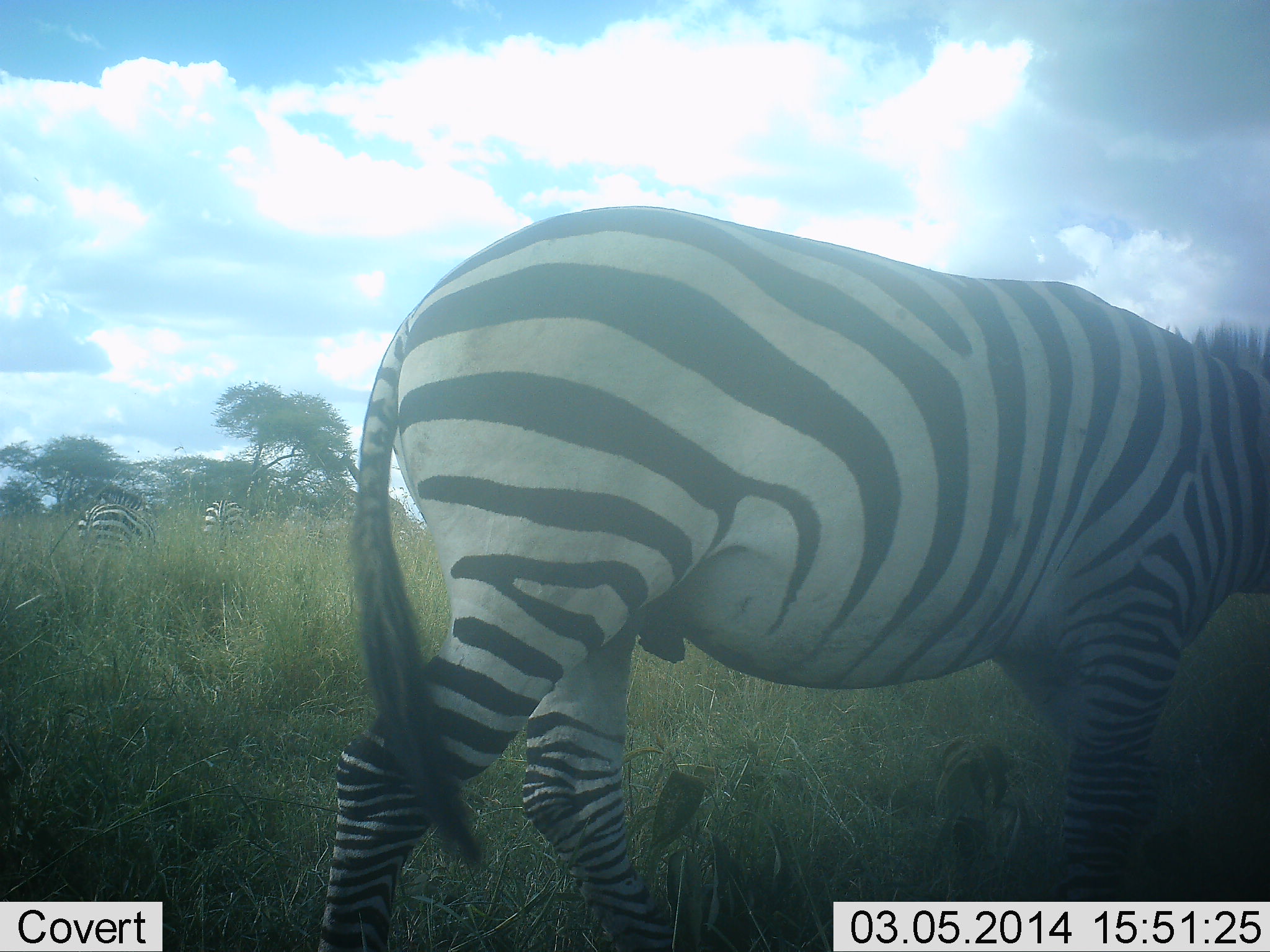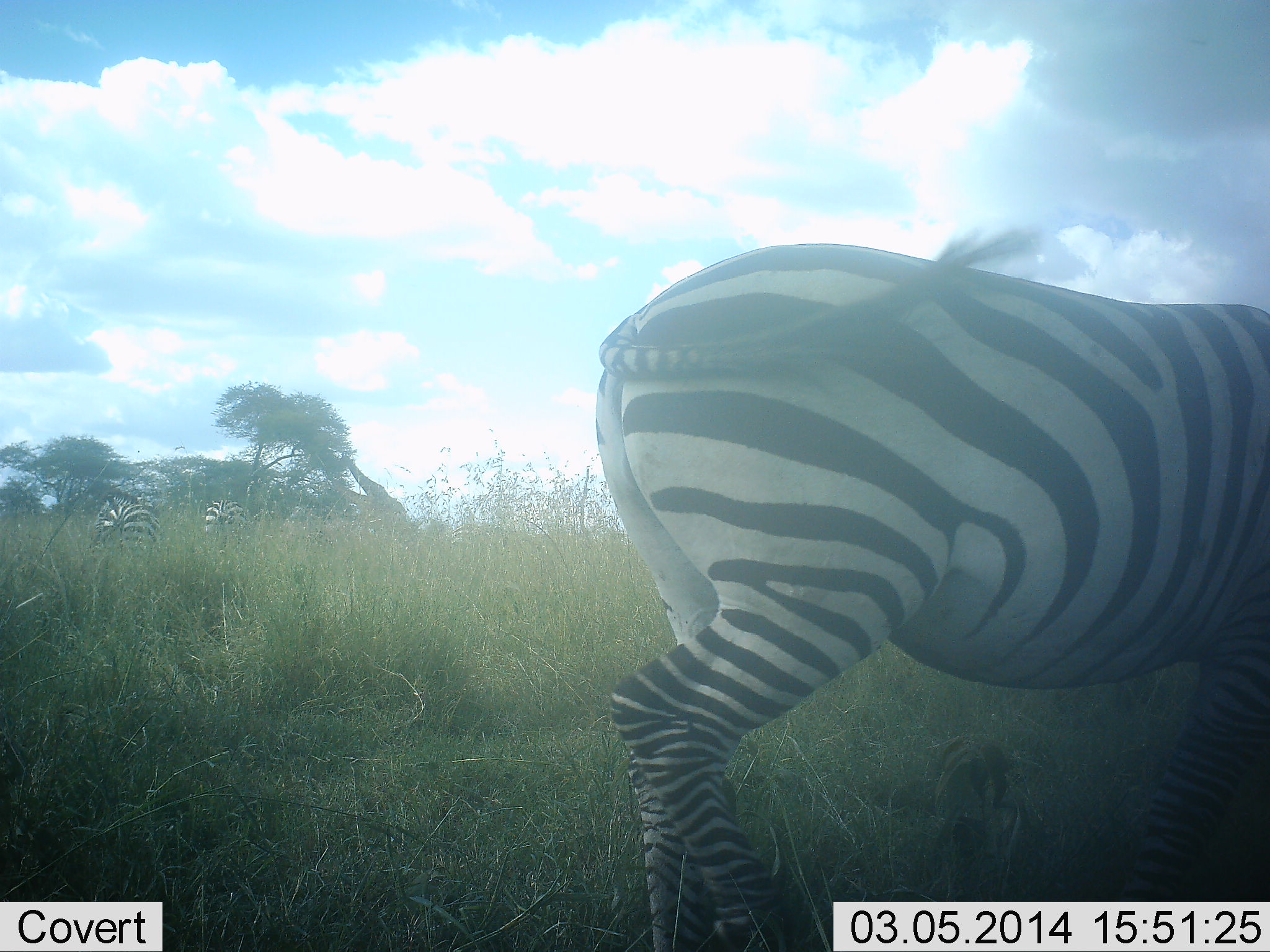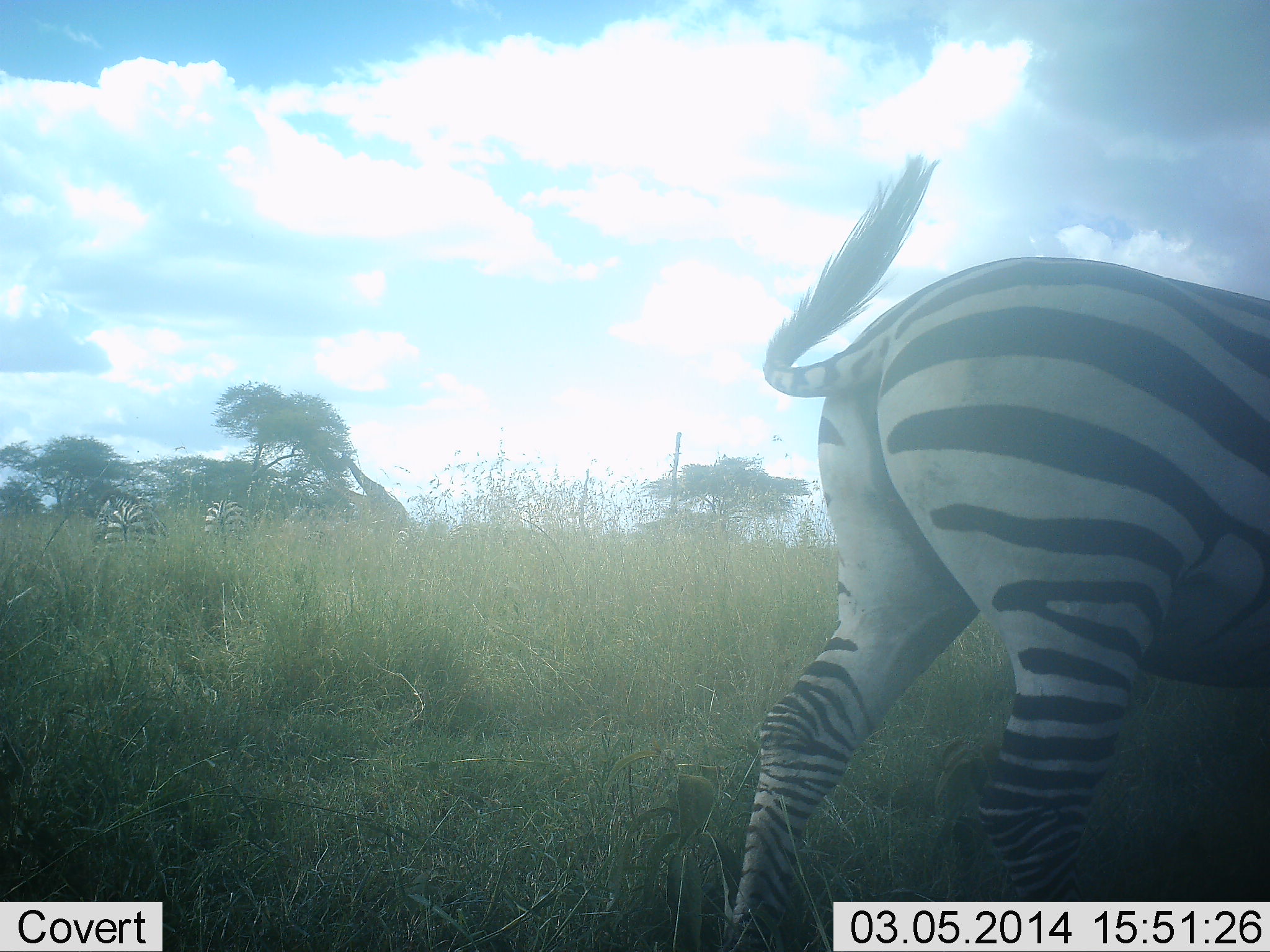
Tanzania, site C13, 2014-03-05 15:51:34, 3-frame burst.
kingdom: Animalia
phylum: Chordata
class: Mammalia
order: Perissodactyla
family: Equidae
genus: Equus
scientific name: Equus quagga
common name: plains zebra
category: zebra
Zebra (plains zebra) (Equus quagga), count 3. Behavior (volunteer vote fractions): standing 27%, resting 9%, moving 73%, interacting 0%. Young present (vote fraction): 0%. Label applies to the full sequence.